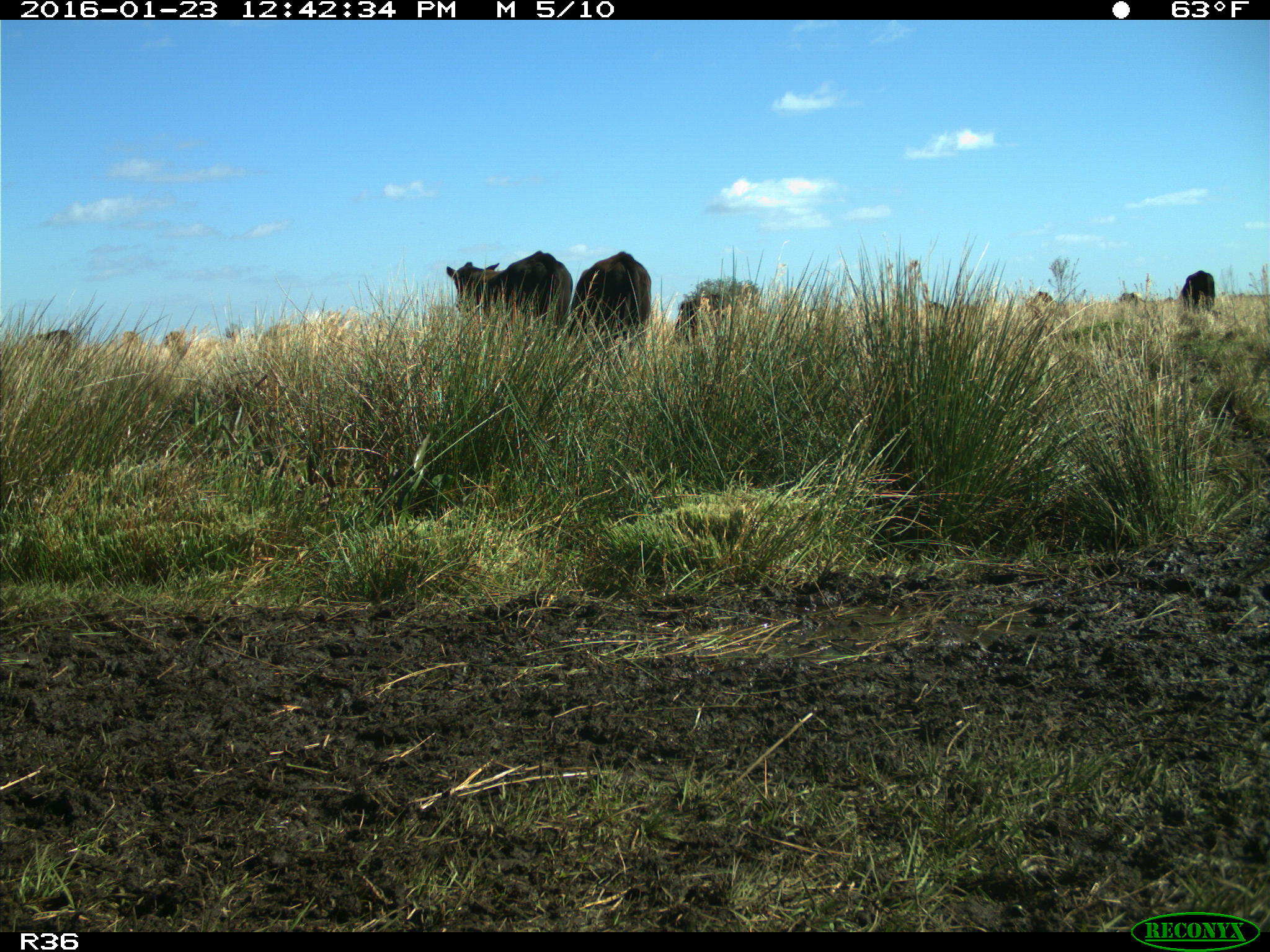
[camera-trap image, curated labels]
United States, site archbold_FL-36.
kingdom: Animalia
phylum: Chordata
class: Mammalia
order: Artiodactyla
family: Bovidae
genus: Bos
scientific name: Bos taurus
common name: domestic cow